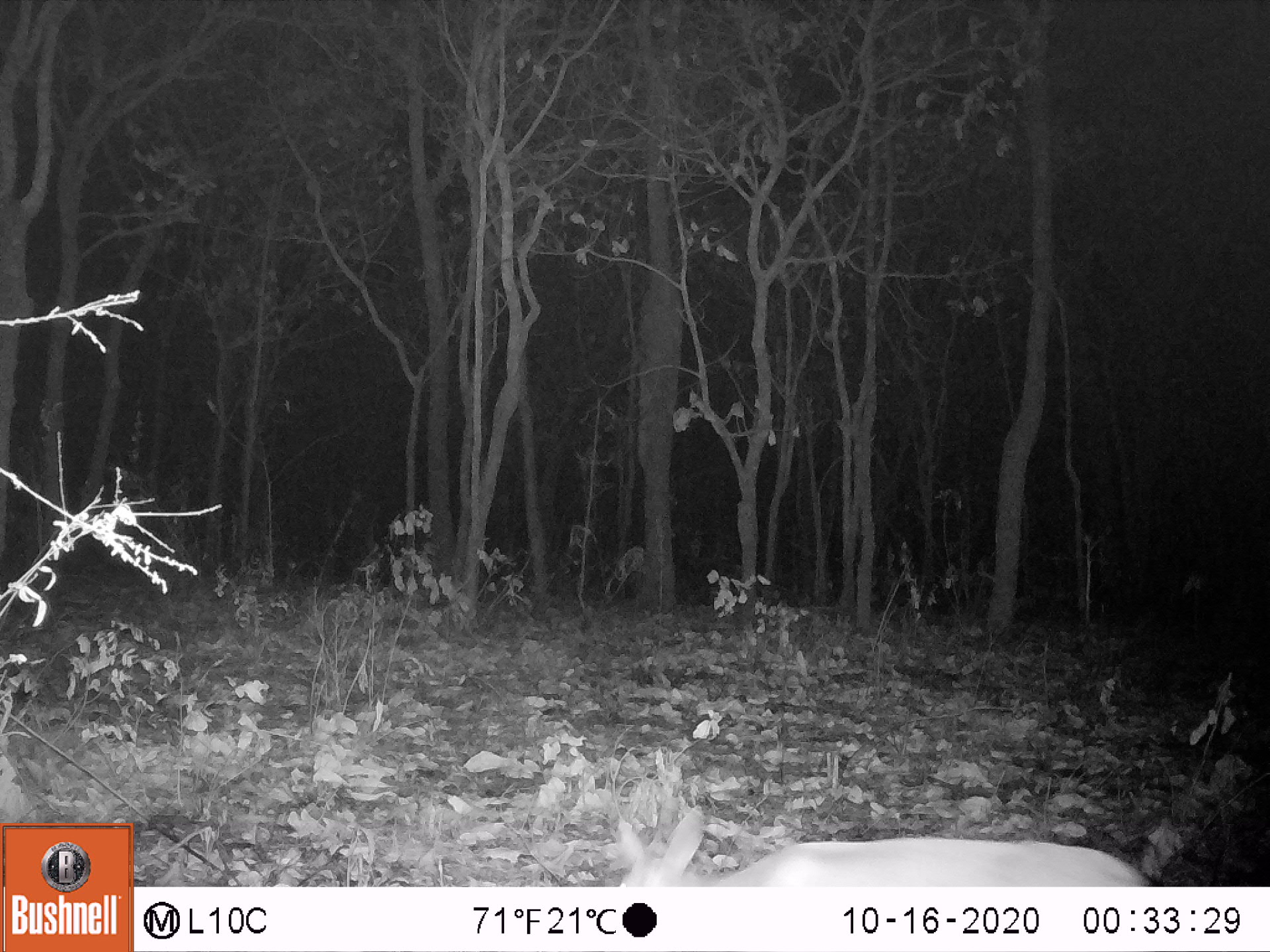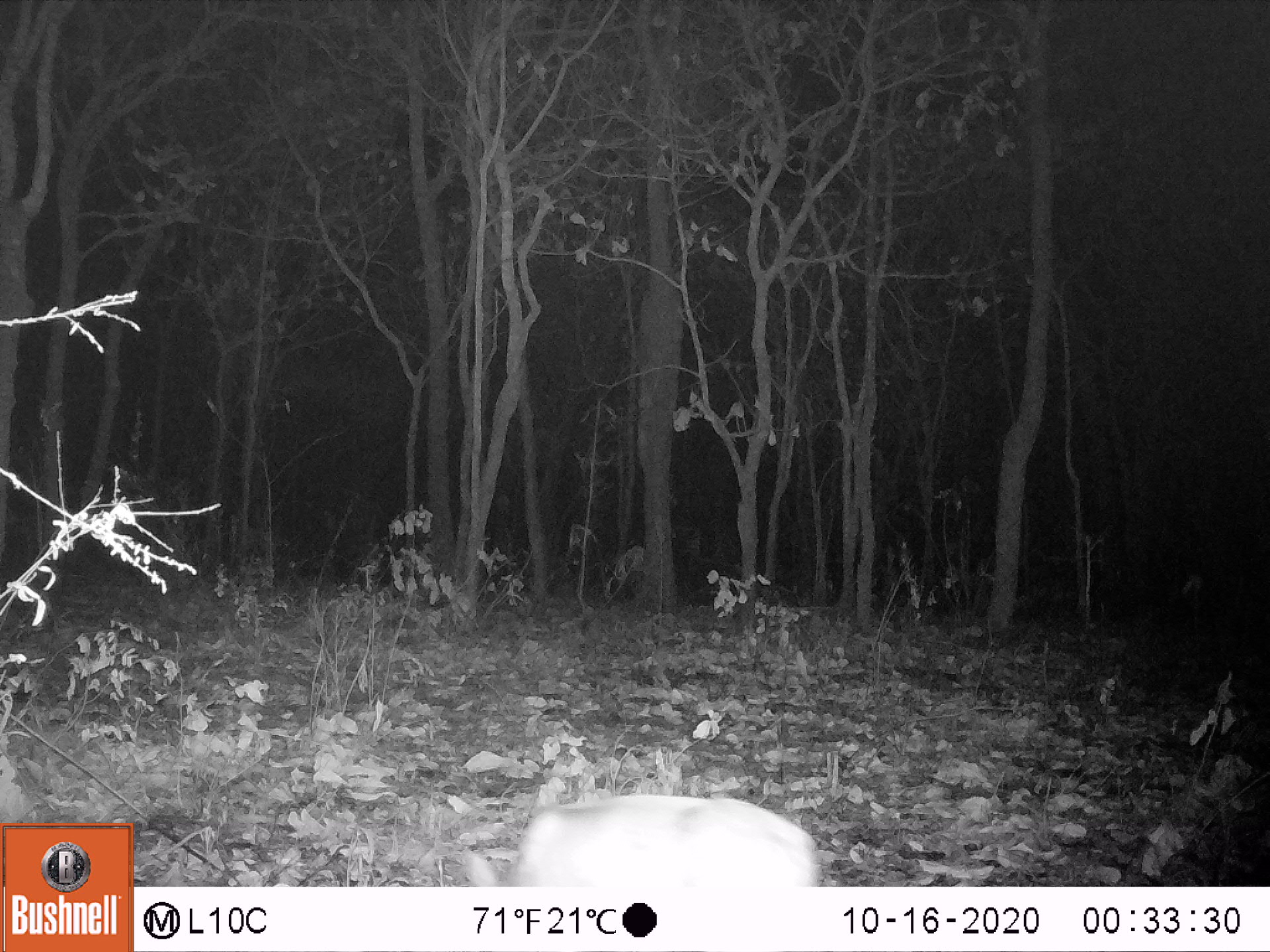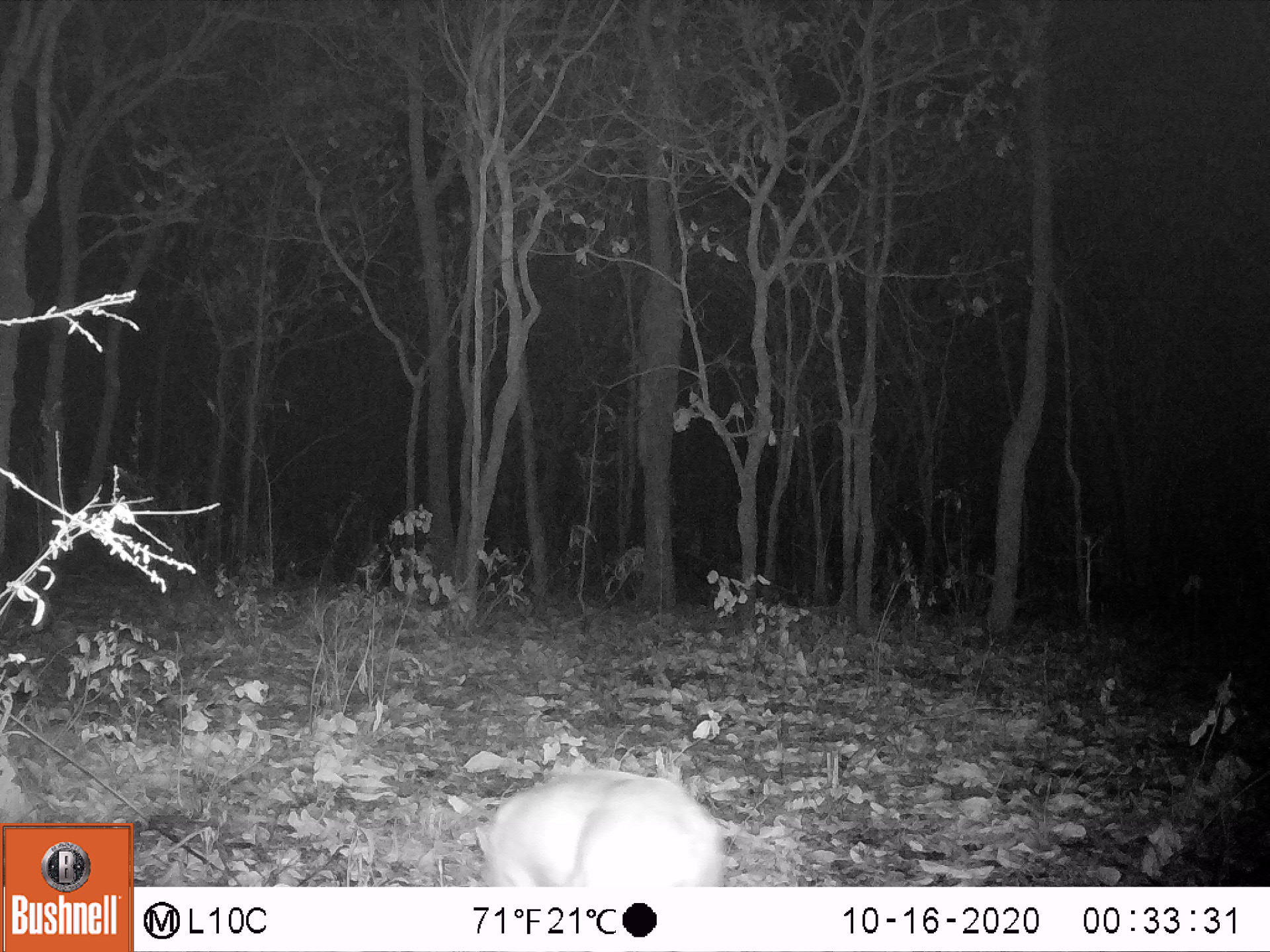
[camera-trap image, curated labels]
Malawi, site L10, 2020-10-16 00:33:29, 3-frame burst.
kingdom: Animalia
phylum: Chordata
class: Mammalia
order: Artiodactyla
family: Bovidae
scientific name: Antilopinae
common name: small antelope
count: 1